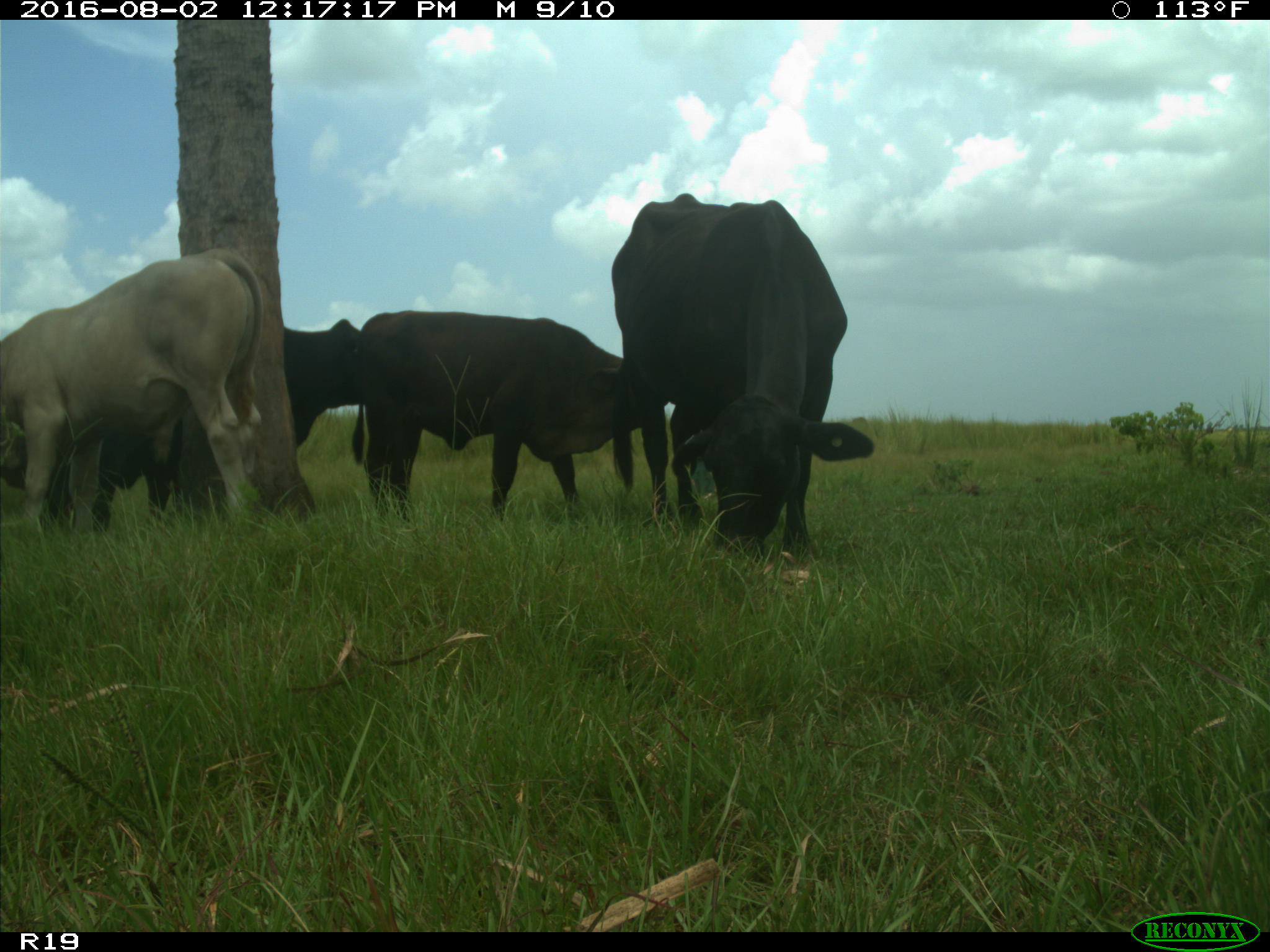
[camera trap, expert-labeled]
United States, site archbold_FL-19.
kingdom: Animalia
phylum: Chordata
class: Mammalia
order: Artiodactyla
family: Bovidae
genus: Bos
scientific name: Bos taurus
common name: domestic cow